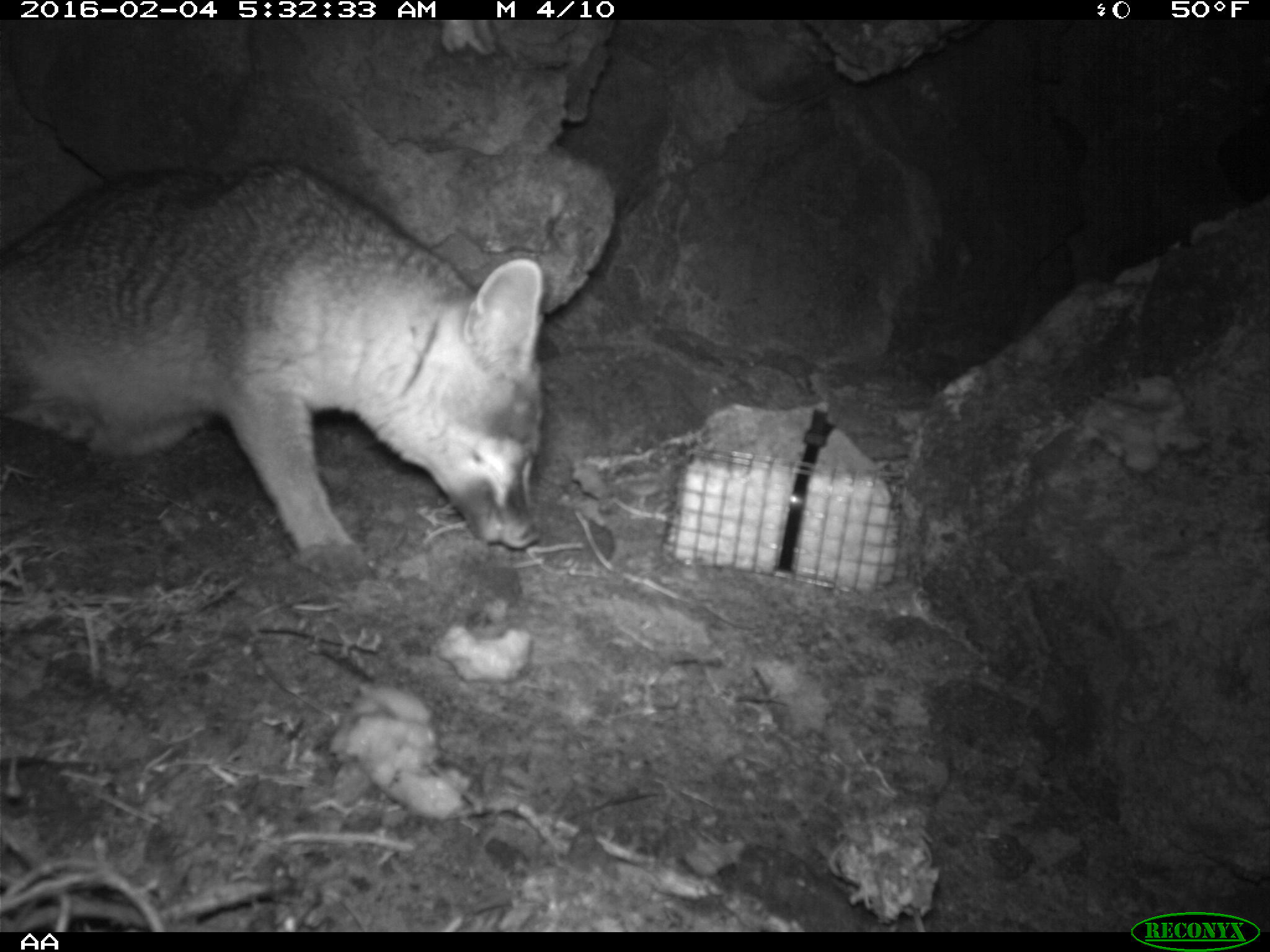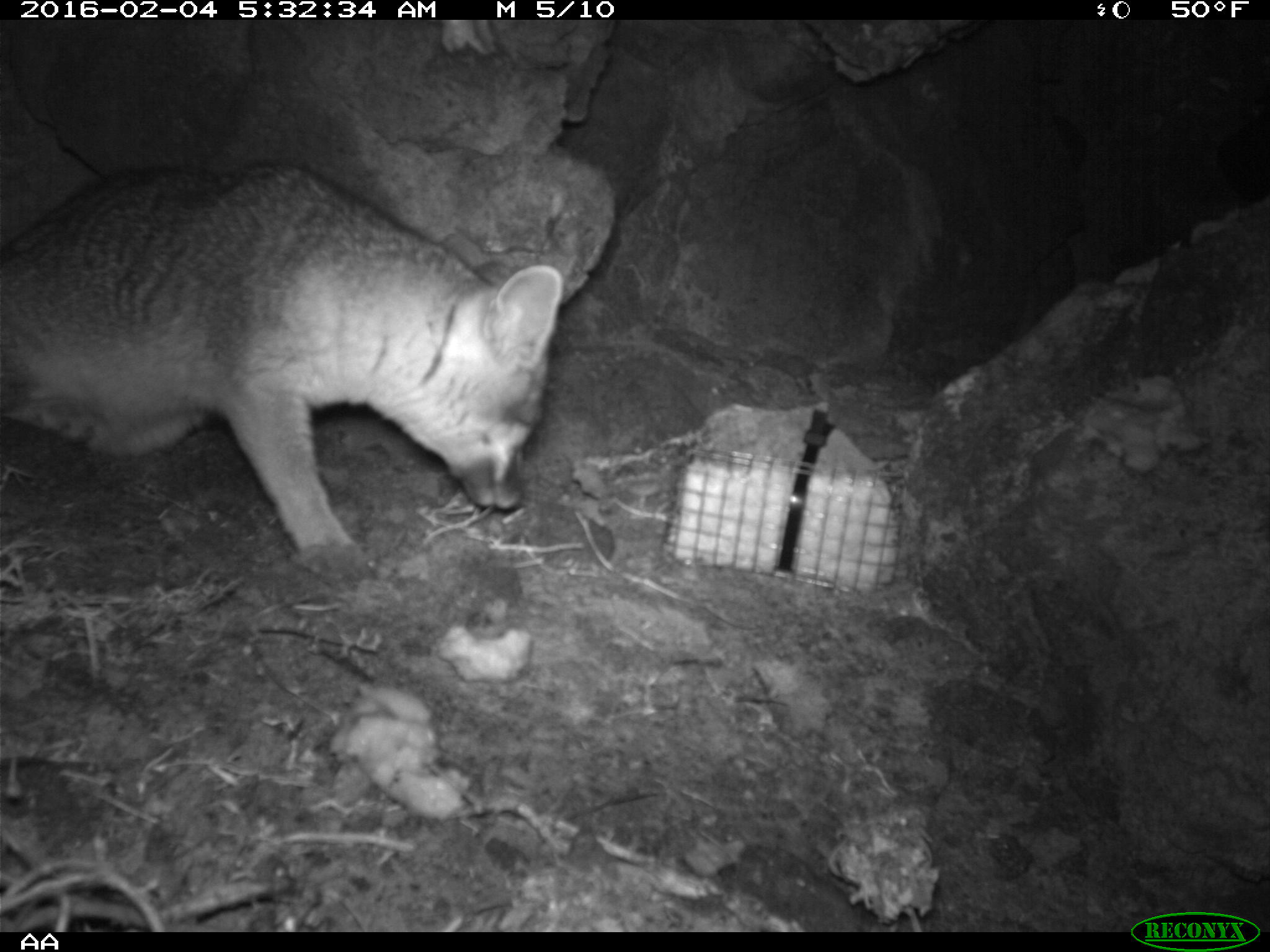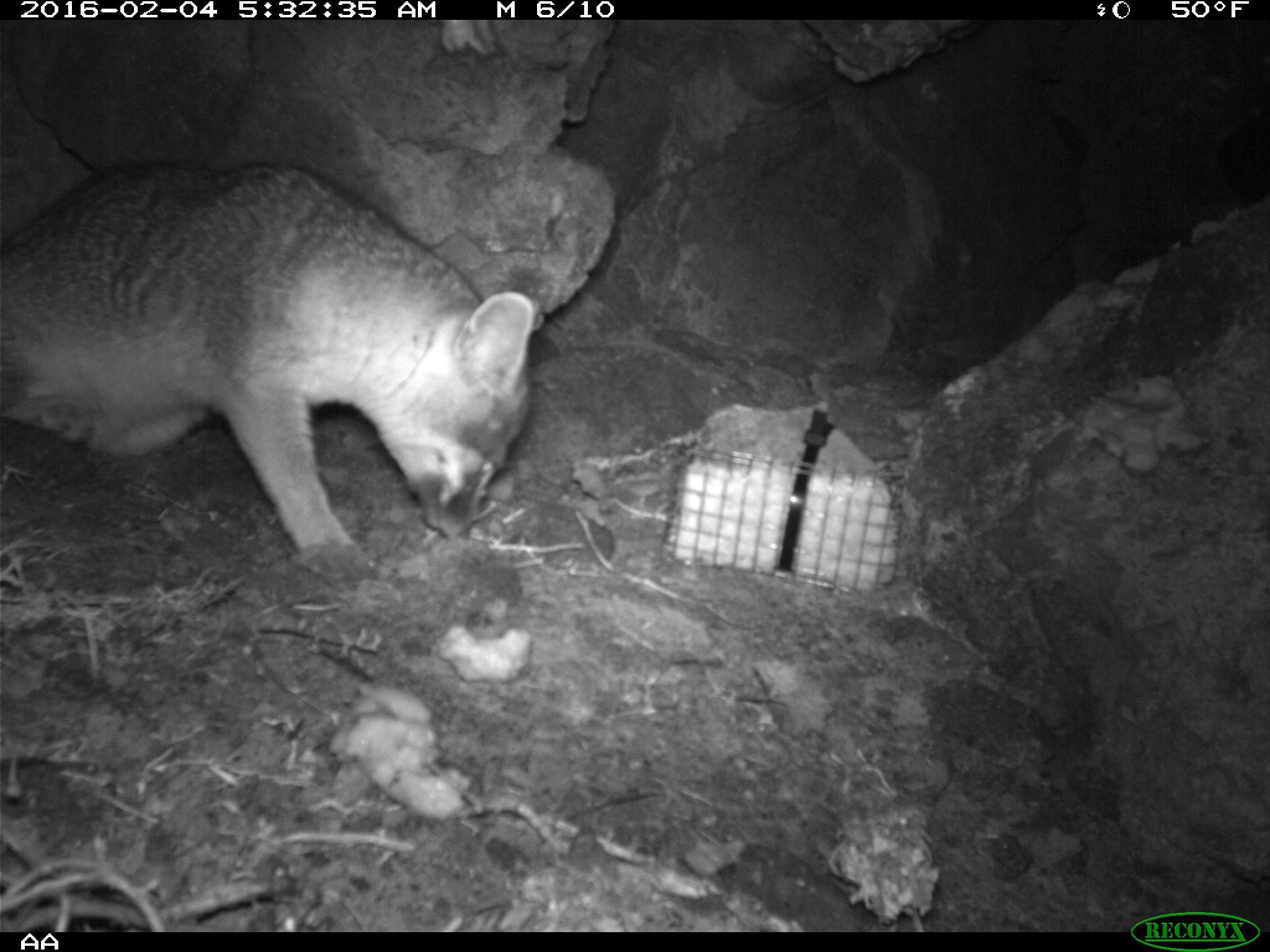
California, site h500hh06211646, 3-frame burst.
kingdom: Animalia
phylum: Chordata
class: Mammalia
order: Carnivora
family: Canidae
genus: Urocyon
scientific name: Urocyon littoralis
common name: island fox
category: fox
Fox (island fox) (Urocyon littoralis).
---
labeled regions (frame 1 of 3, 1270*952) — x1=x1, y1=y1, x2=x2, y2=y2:
fox: x1=0, y1=161, x2=548, y2=572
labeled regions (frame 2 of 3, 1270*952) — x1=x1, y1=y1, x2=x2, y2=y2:
fox: x1=0, y1=159, x2=563, y2=588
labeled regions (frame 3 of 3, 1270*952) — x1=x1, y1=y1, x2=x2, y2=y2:
fox: x1=0, y1=157, x2=537, y2=590